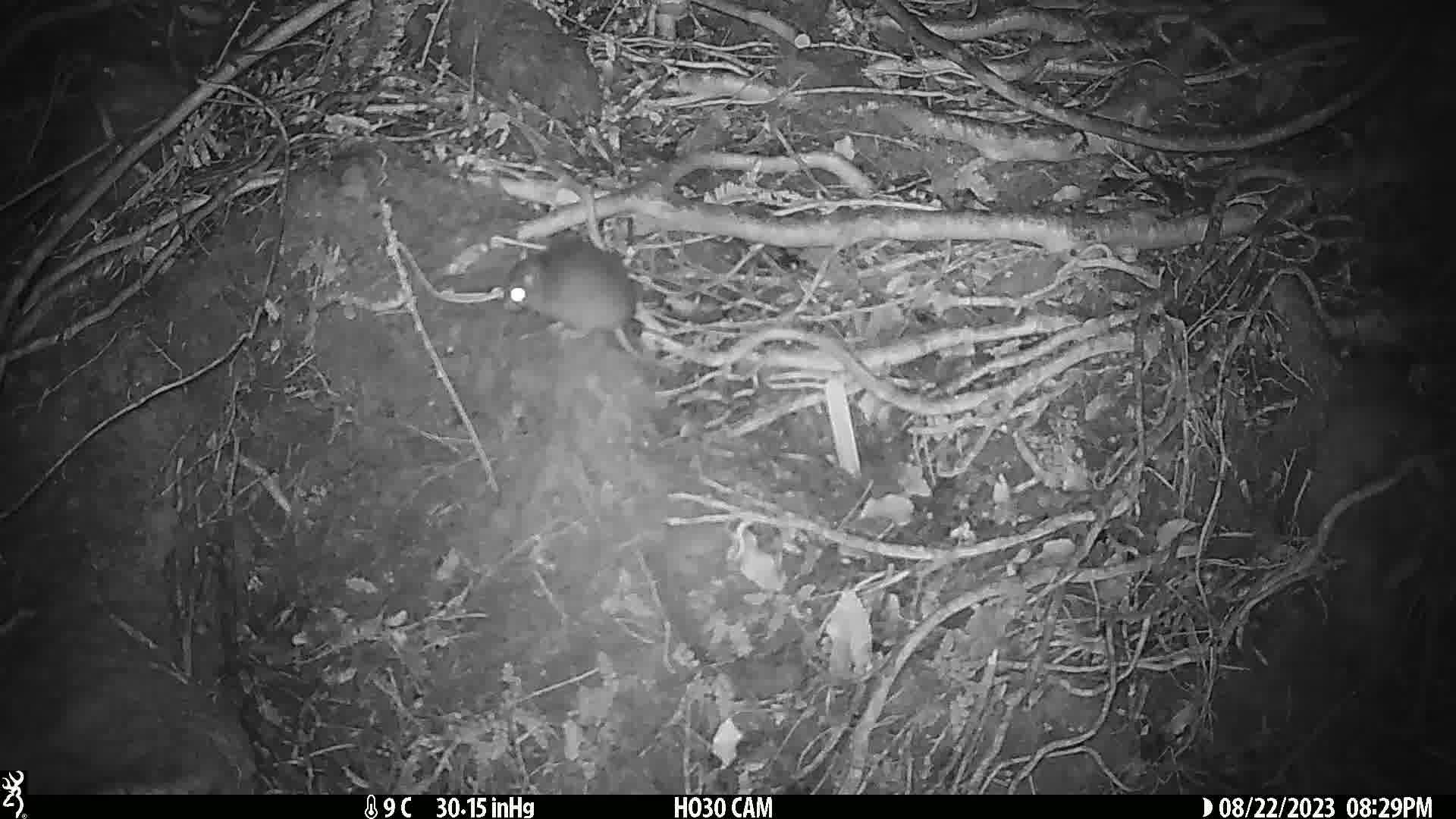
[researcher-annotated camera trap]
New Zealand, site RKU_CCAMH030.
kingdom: Animalia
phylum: Chordata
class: Mammalia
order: Rodentia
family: Muridae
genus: Rattus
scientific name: Rattus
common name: rat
Rat (Rattus).